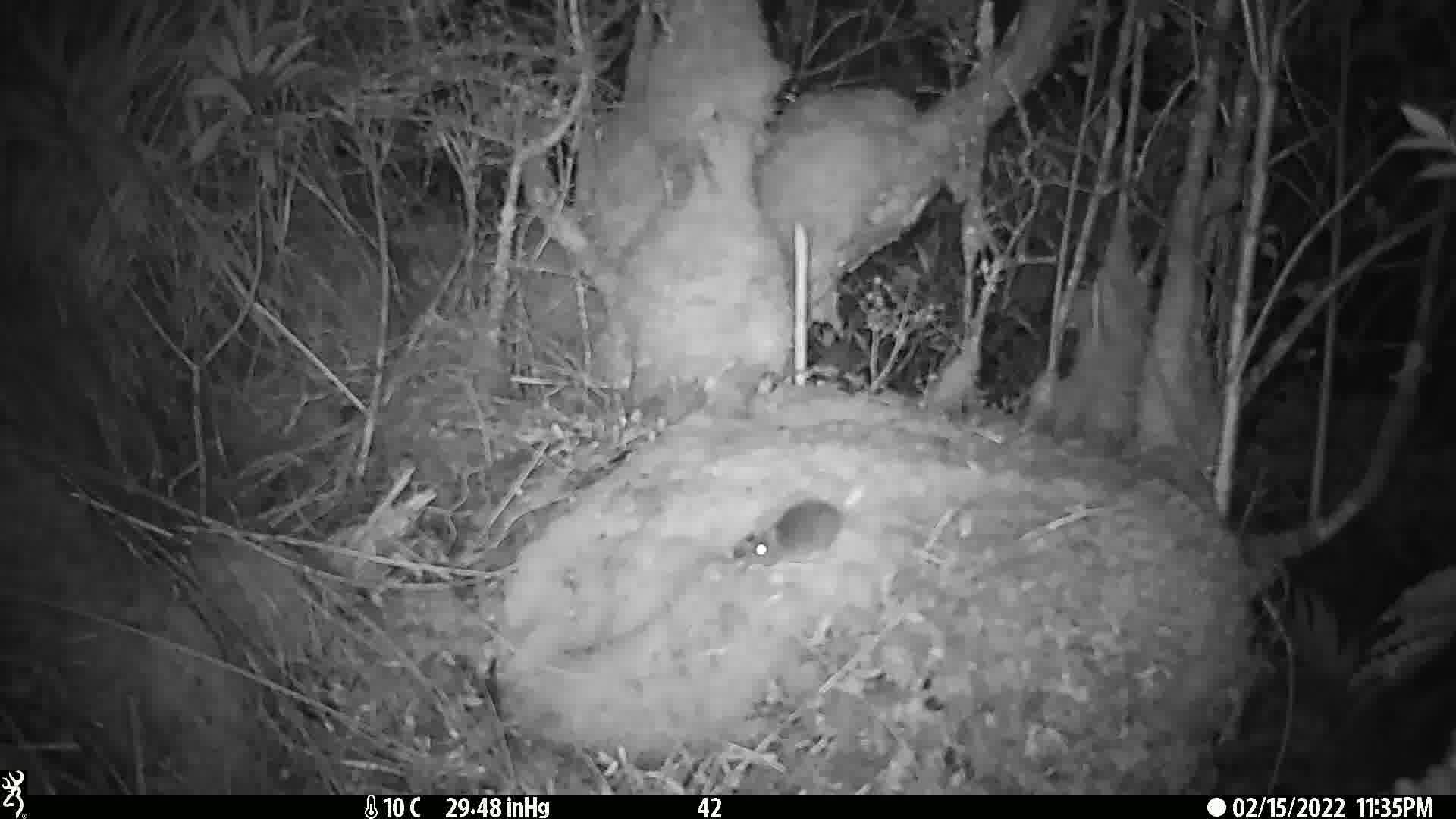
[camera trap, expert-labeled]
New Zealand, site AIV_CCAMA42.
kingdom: Animalia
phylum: Chordata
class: Mammalia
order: Rodentia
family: Muridae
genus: Mus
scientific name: Mus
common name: mouse